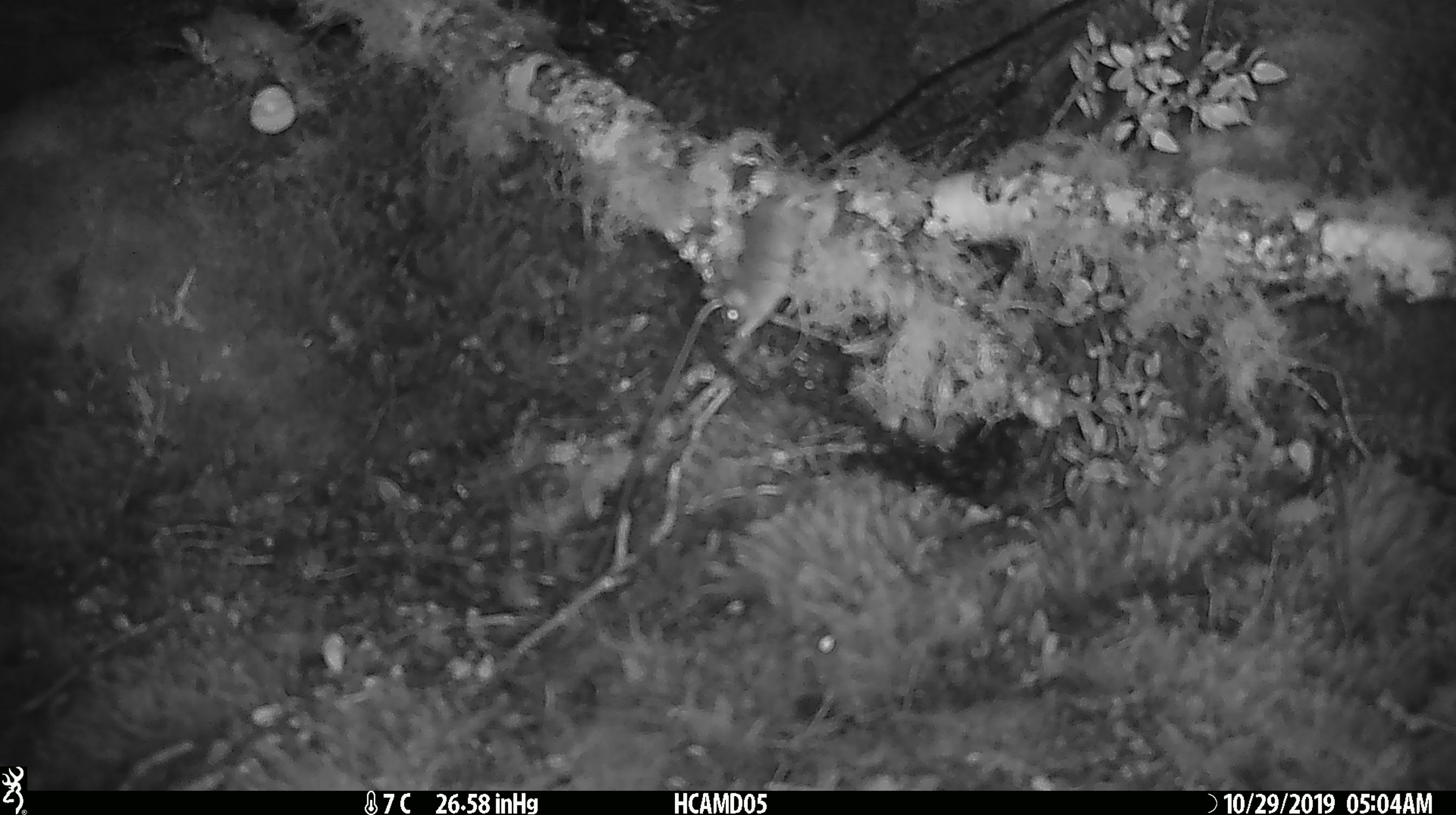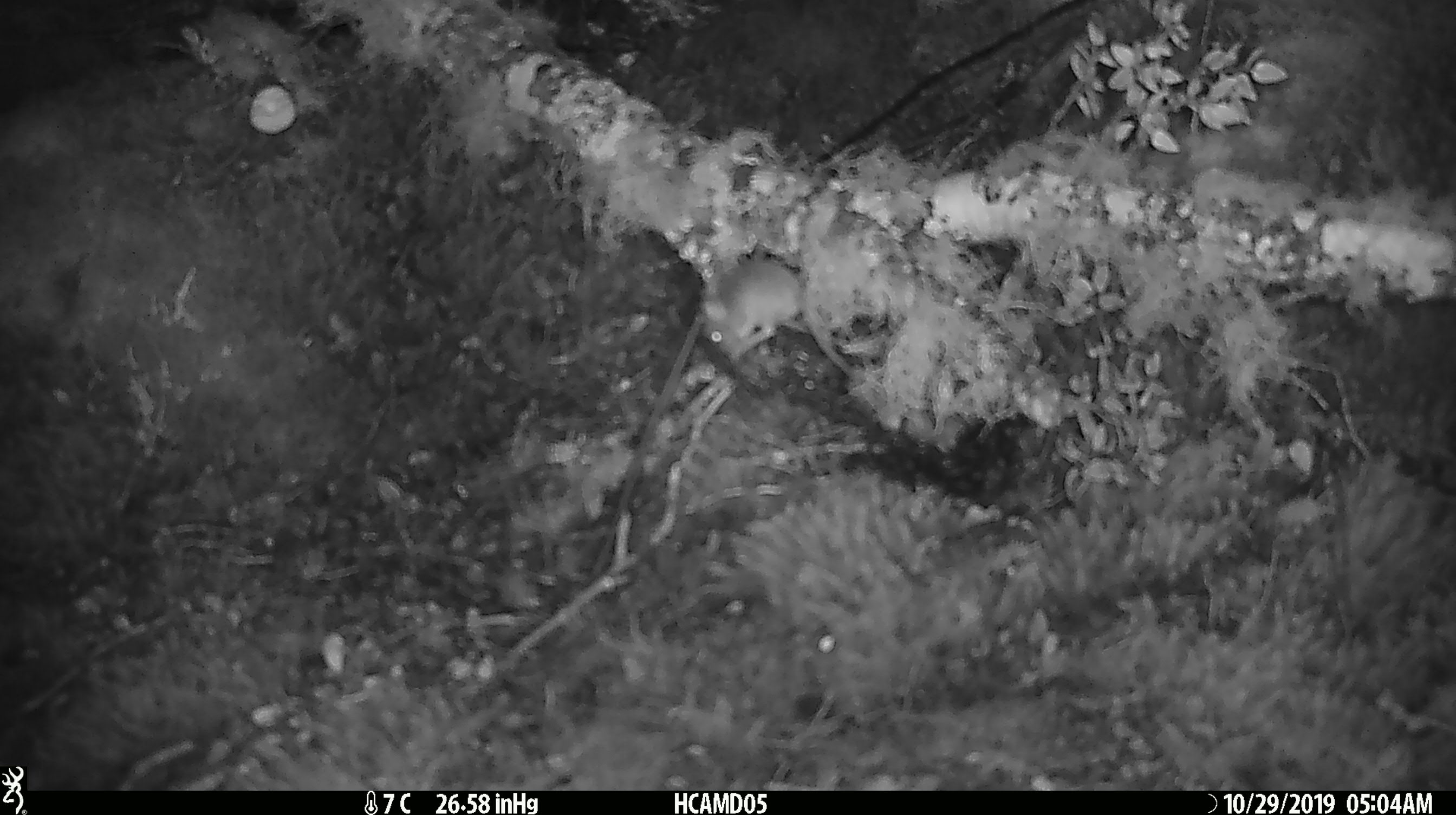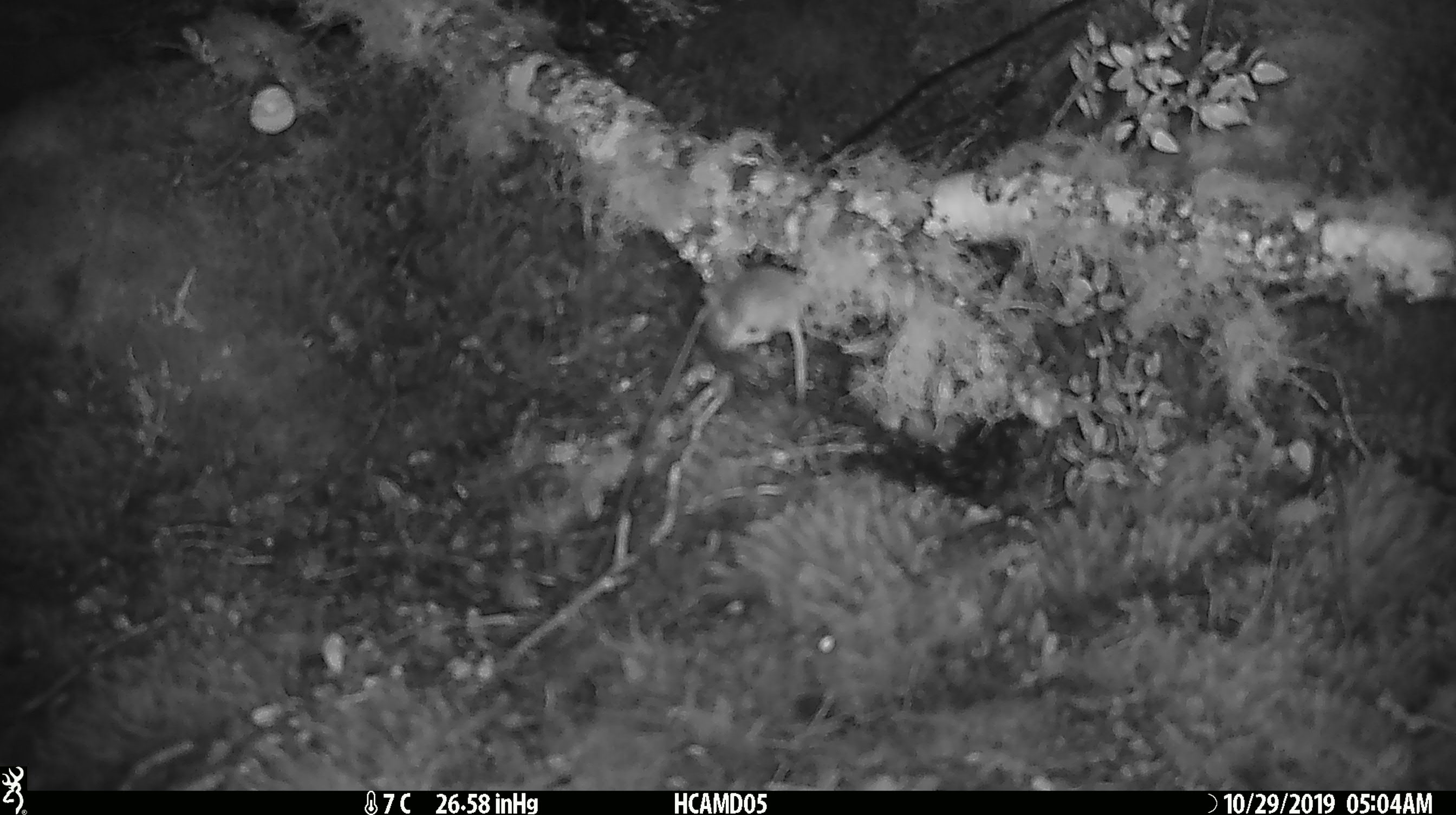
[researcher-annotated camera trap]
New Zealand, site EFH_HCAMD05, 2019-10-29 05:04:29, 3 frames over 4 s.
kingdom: Animalia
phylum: Chordata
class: Mammalia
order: Rodentia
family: Muridae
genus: Mus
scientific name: Mus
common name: mouse